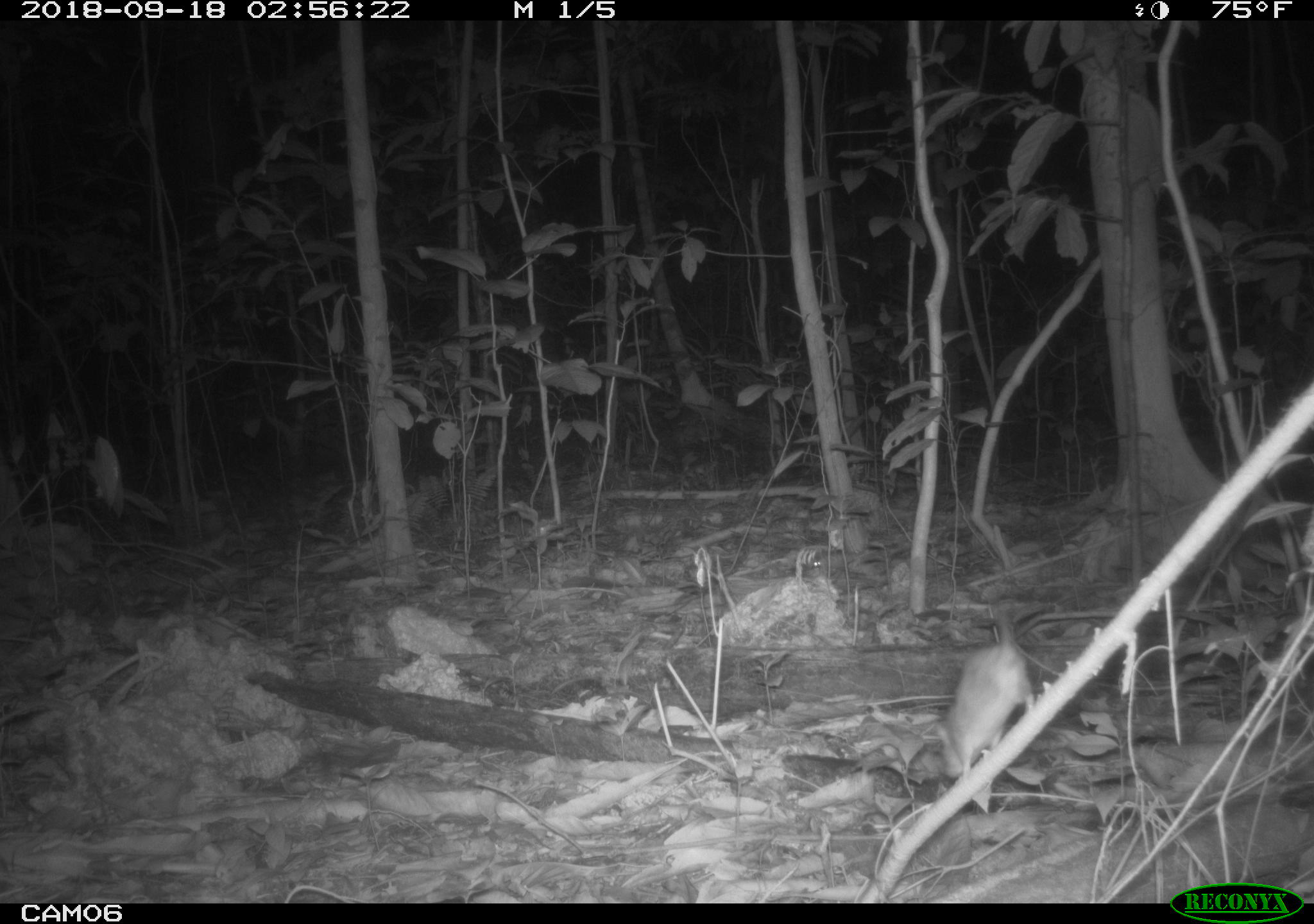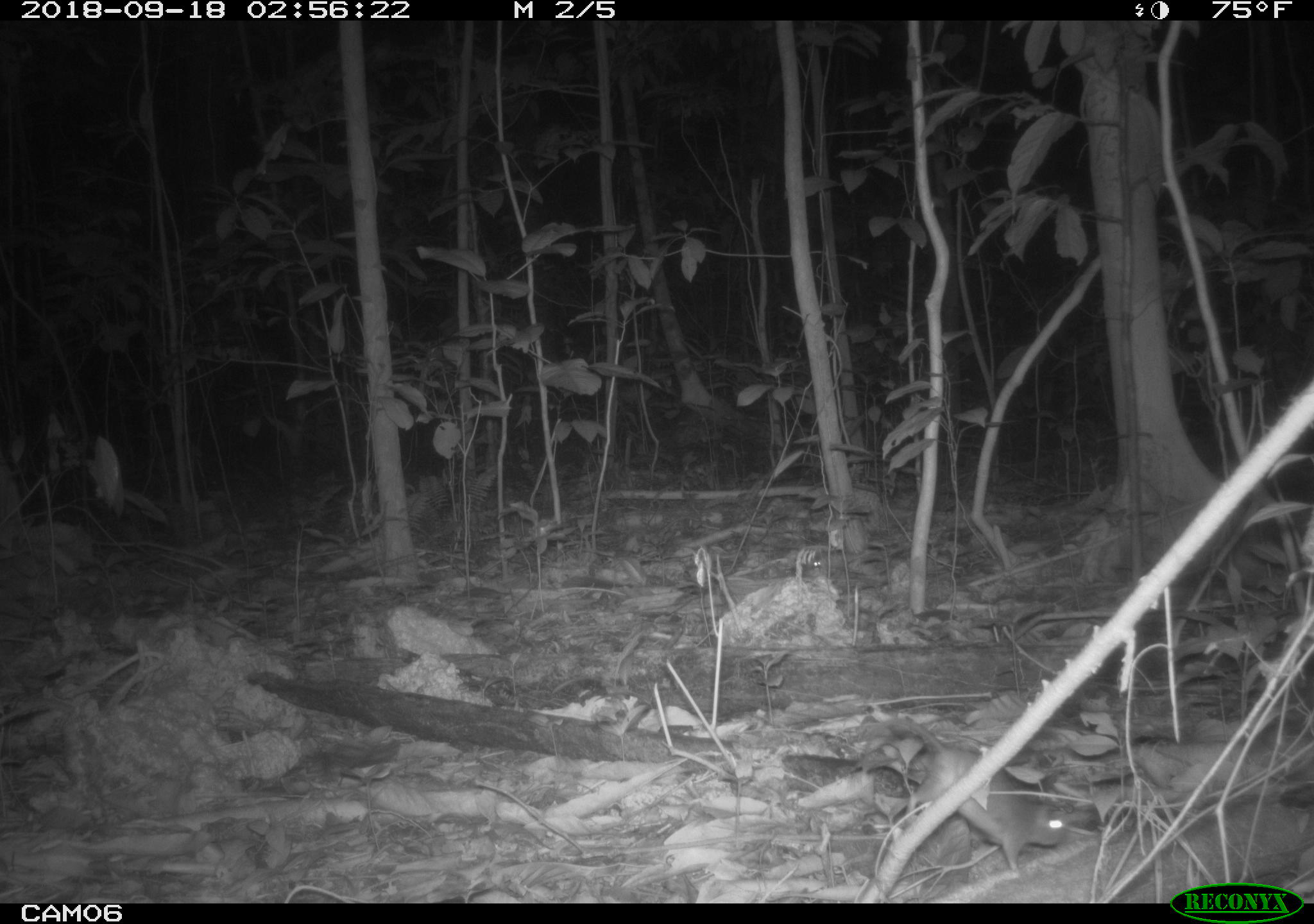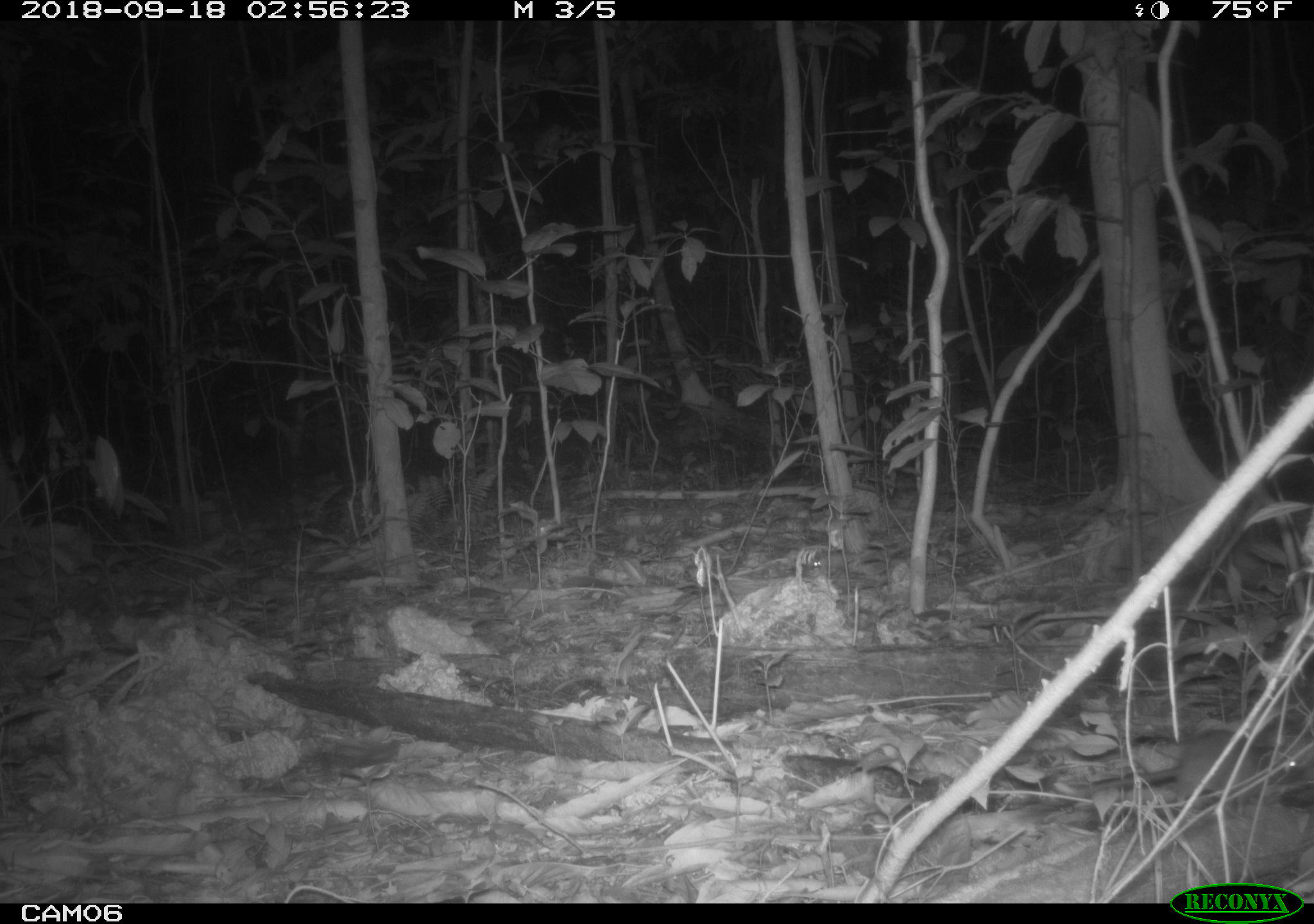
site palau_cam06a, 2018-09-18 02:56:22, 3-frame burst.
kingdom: Animalia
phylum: Chordata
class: Mammalia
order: Rodentia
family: Muridae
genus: Rattus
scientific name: Rattus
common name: rat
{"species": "rat (Rattus)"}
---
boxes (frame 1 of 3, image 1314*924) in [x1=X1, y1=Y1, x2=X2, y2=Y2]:
rat: [x1=934, y1=608, x2=1034, y2=781]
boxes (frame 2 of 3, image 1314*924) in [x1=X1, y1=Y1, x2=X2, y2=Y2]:
rat: [x1=861, y1=715, x2=1071, y2=877]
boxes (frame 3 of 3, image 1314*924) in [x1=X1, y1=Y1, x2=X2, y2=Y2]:
rat: [x1=1073, y1=727, x2=1304, y2=818]